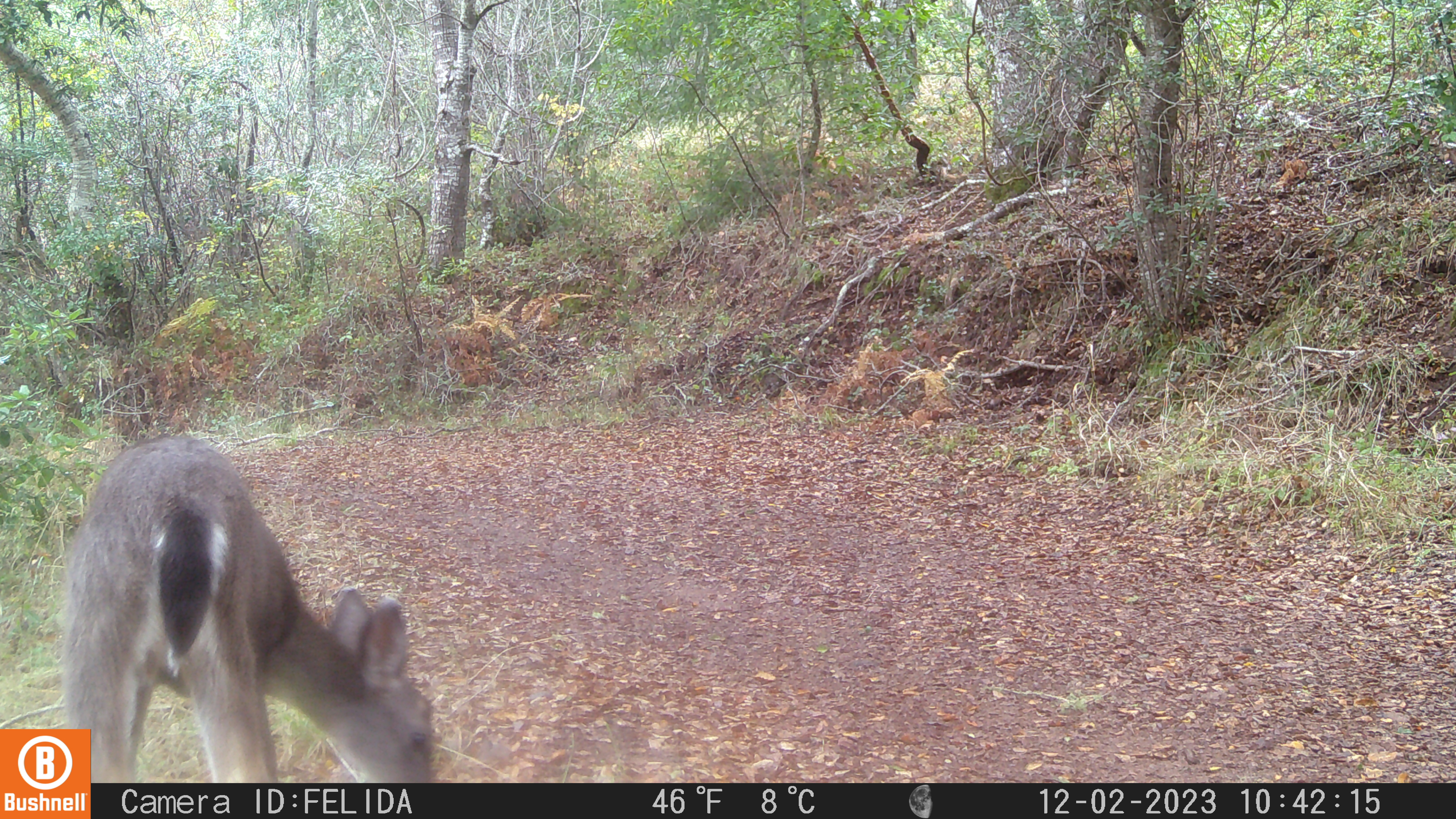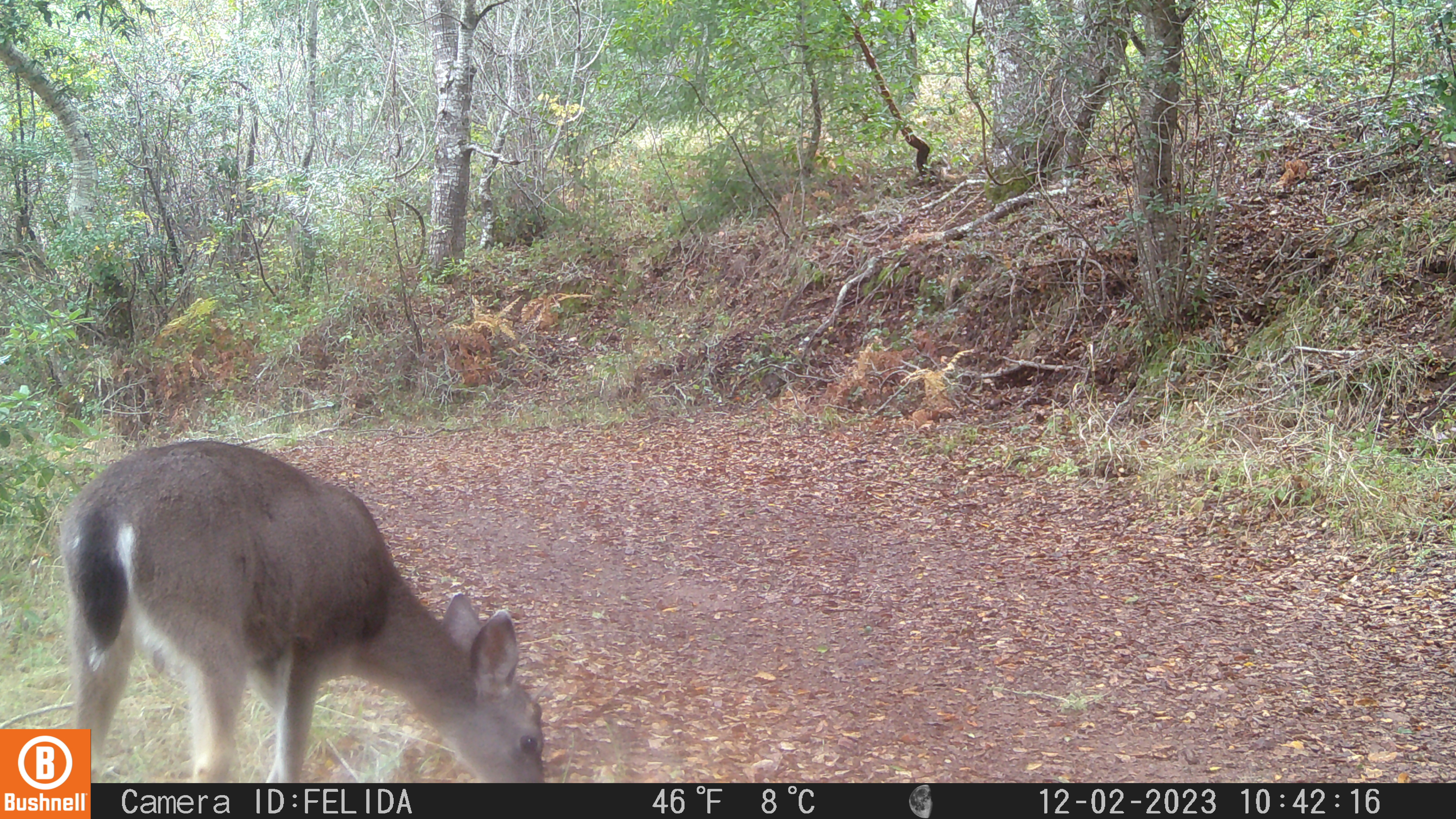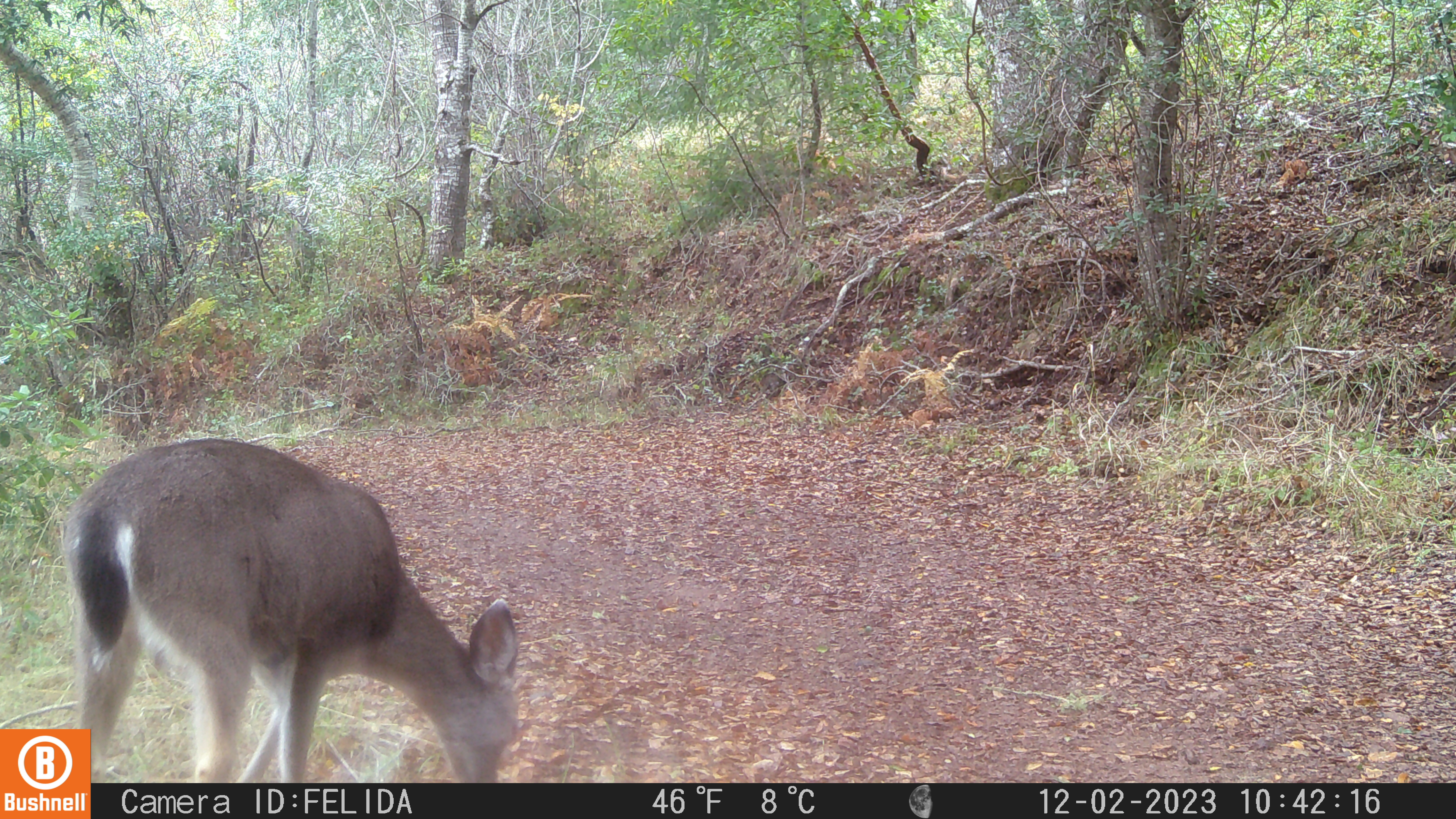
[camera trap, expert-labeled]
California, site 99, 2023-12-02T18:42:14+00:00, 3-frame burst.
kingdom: Animalia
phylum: Chordata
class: Mammalia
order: Artiodactyla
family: Cervidae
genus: Odocoileus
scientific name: Odocoileus hemionus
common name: mule deer